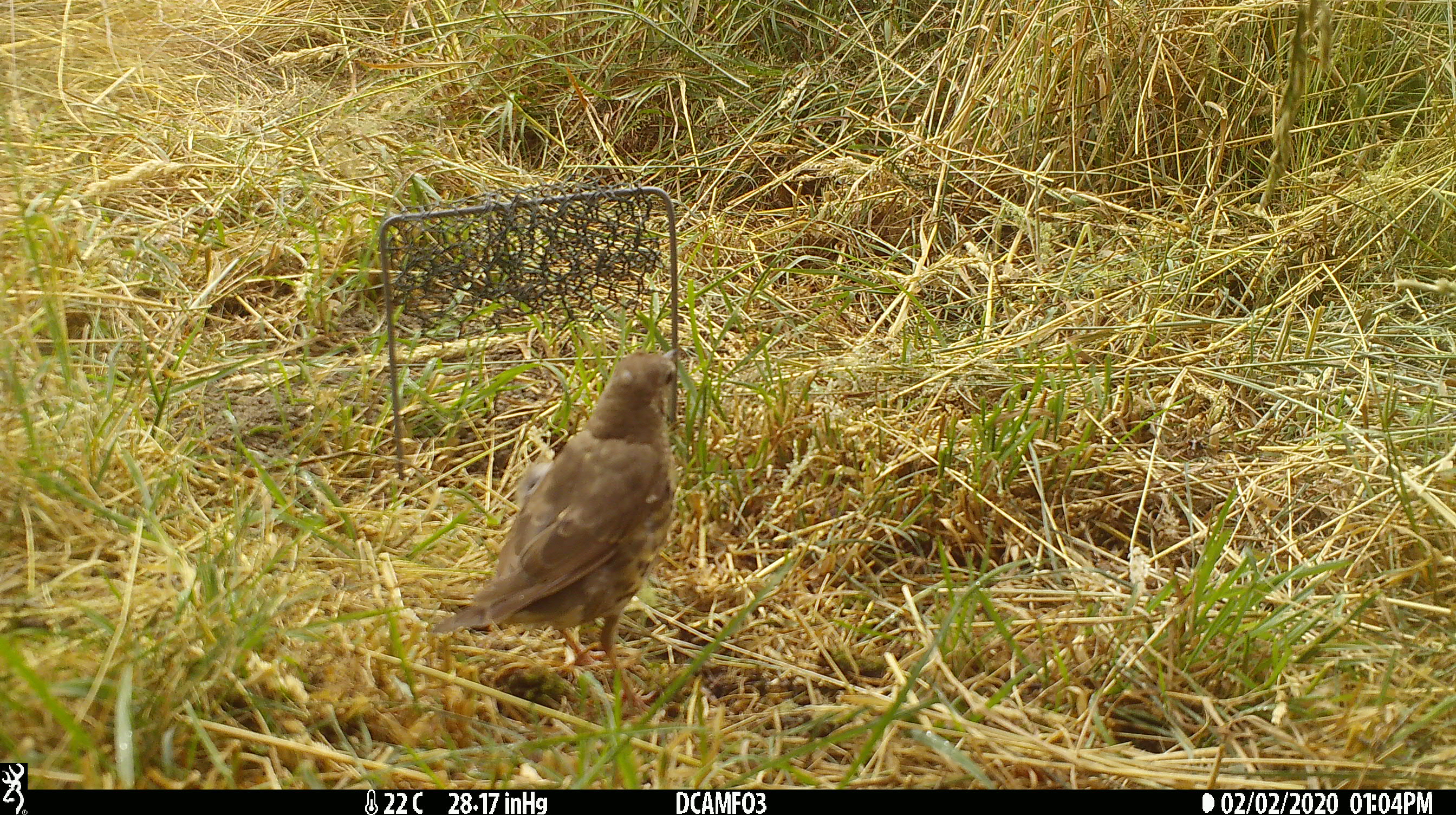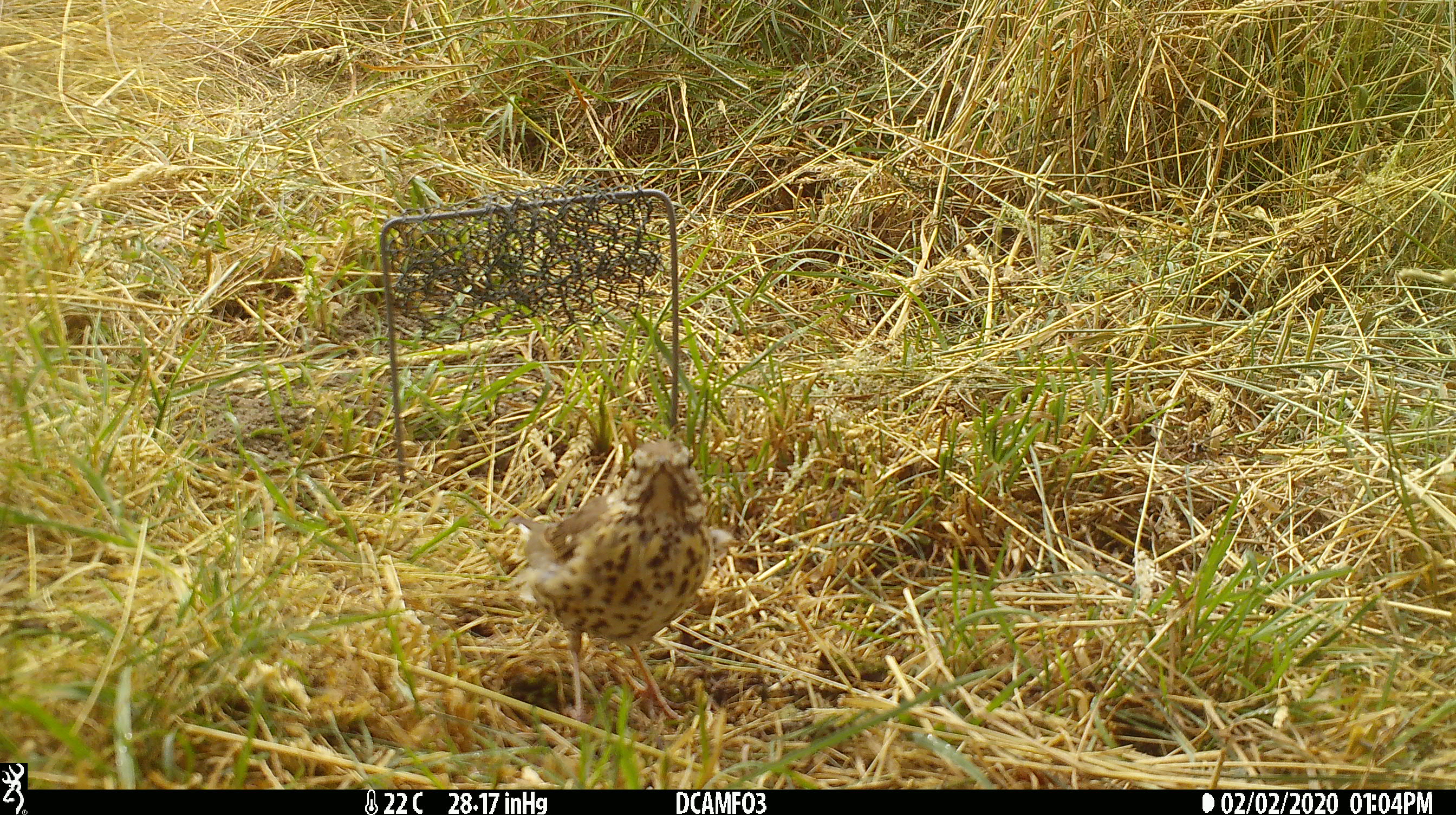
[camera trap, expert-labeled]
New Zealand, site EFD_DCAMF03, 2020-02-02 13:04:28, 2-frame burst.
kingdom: Animalia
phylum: Chordata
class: Aves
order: Passeriformes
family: Turdidae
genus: Turdus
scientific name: Turdus philomelos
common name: song thrush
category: thrush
Thrush (song thrush) (Turdus philomelos).